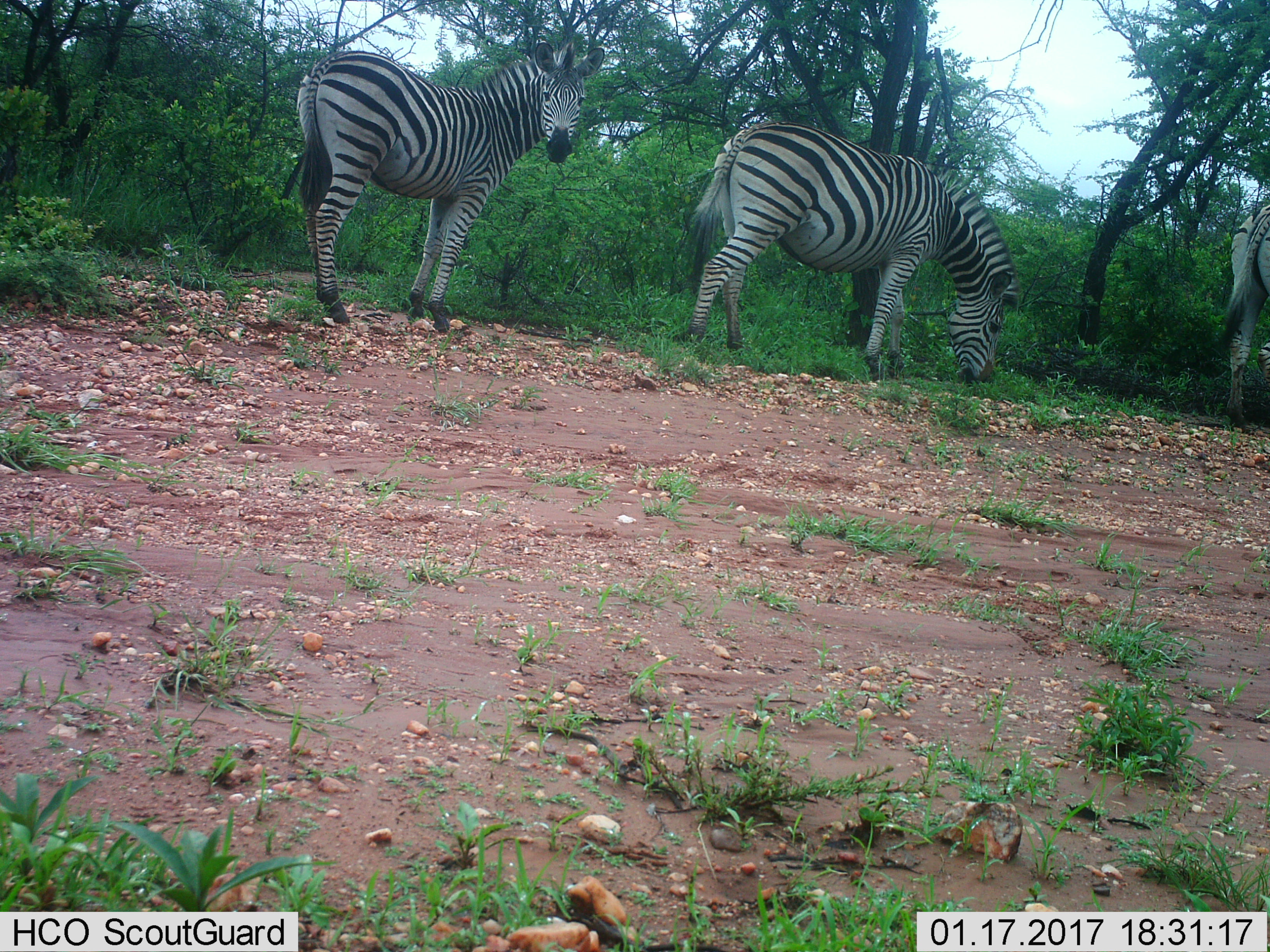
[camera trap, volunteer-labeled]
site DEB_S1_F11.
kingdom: Animalia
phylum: Chordata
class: Mammalia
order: Perissodactyla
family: Equidae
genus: Equus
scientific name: Equus quagga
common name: plains zebra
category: zebraplains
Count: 3.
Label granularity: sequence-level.